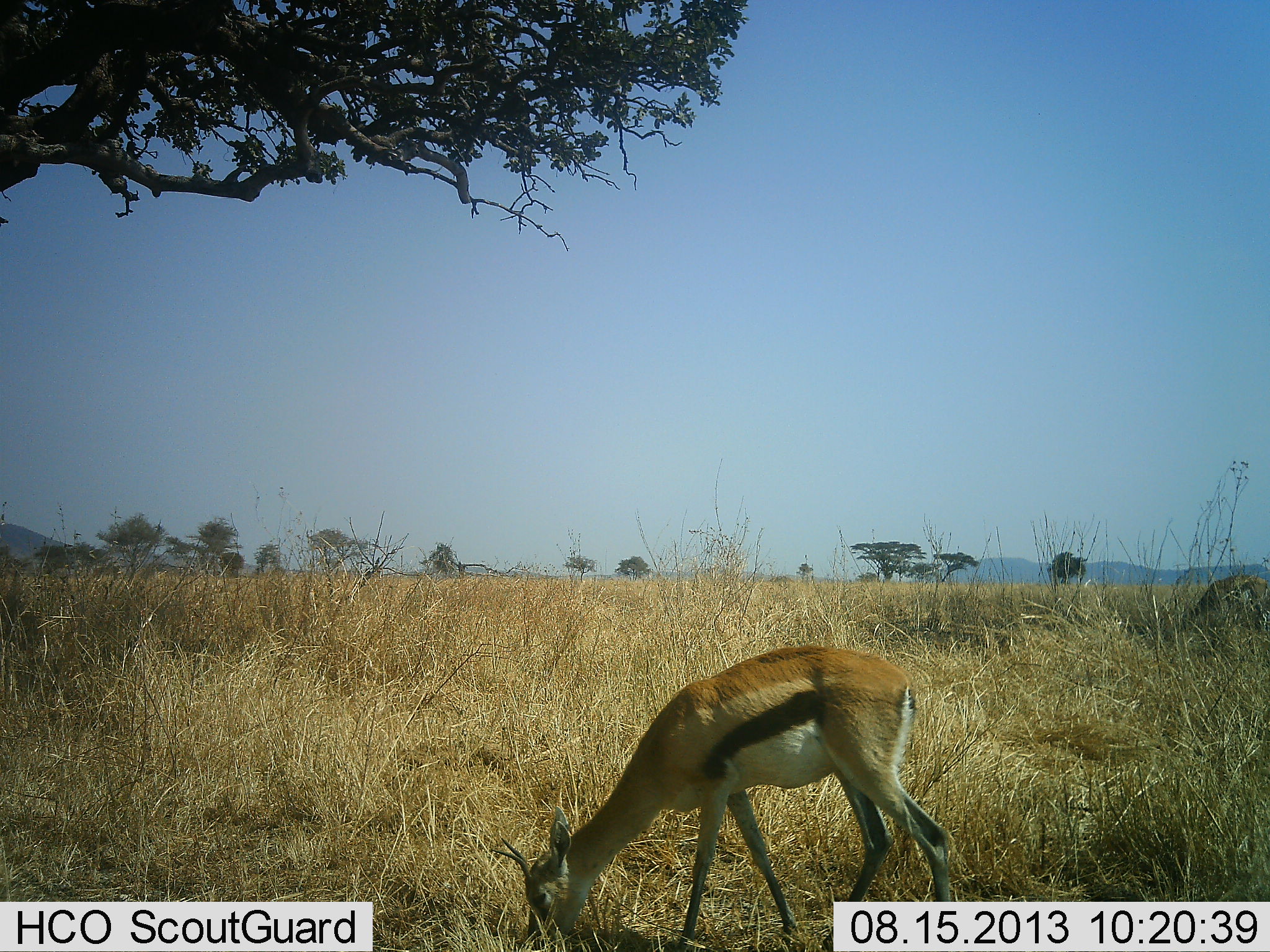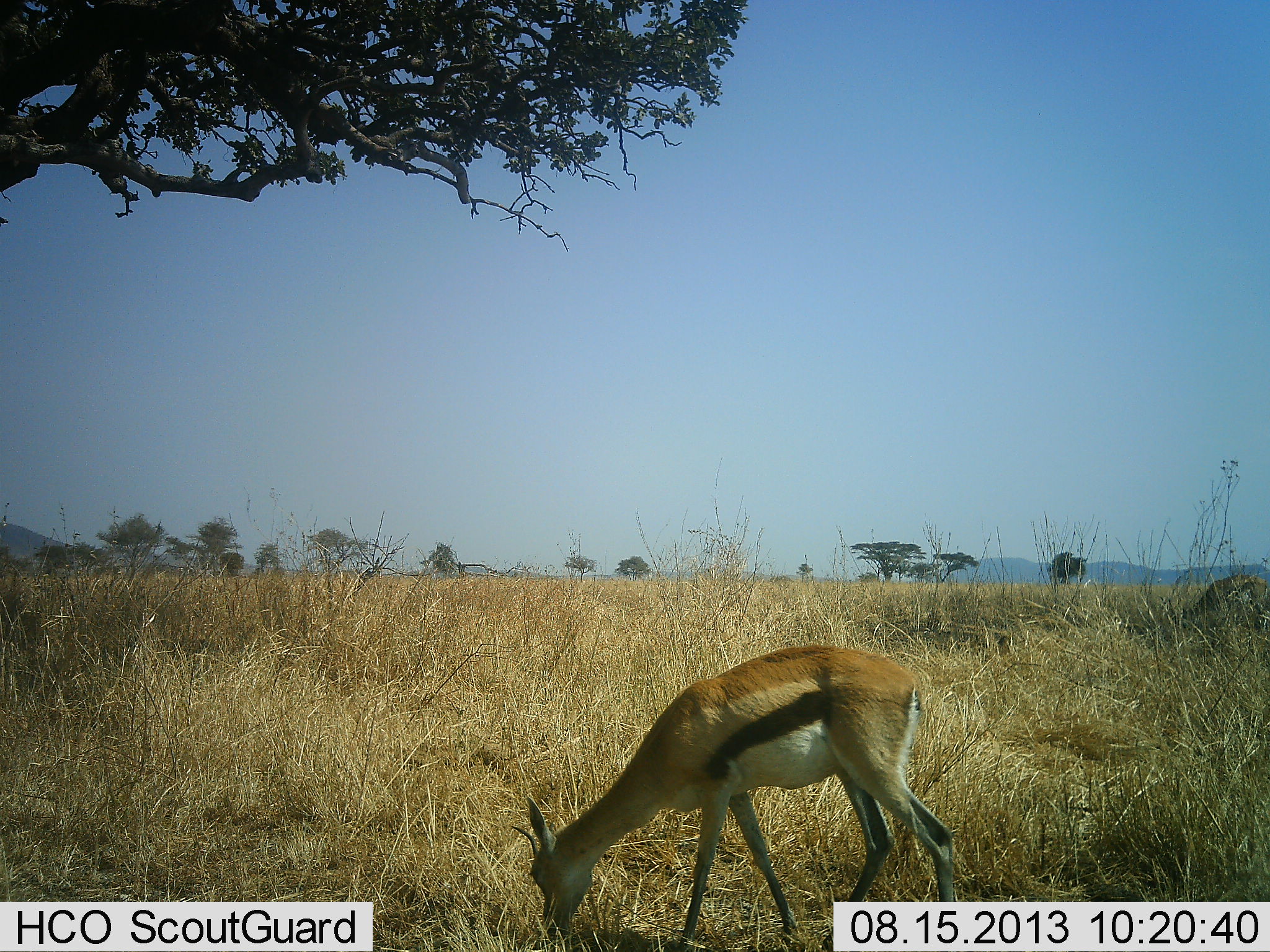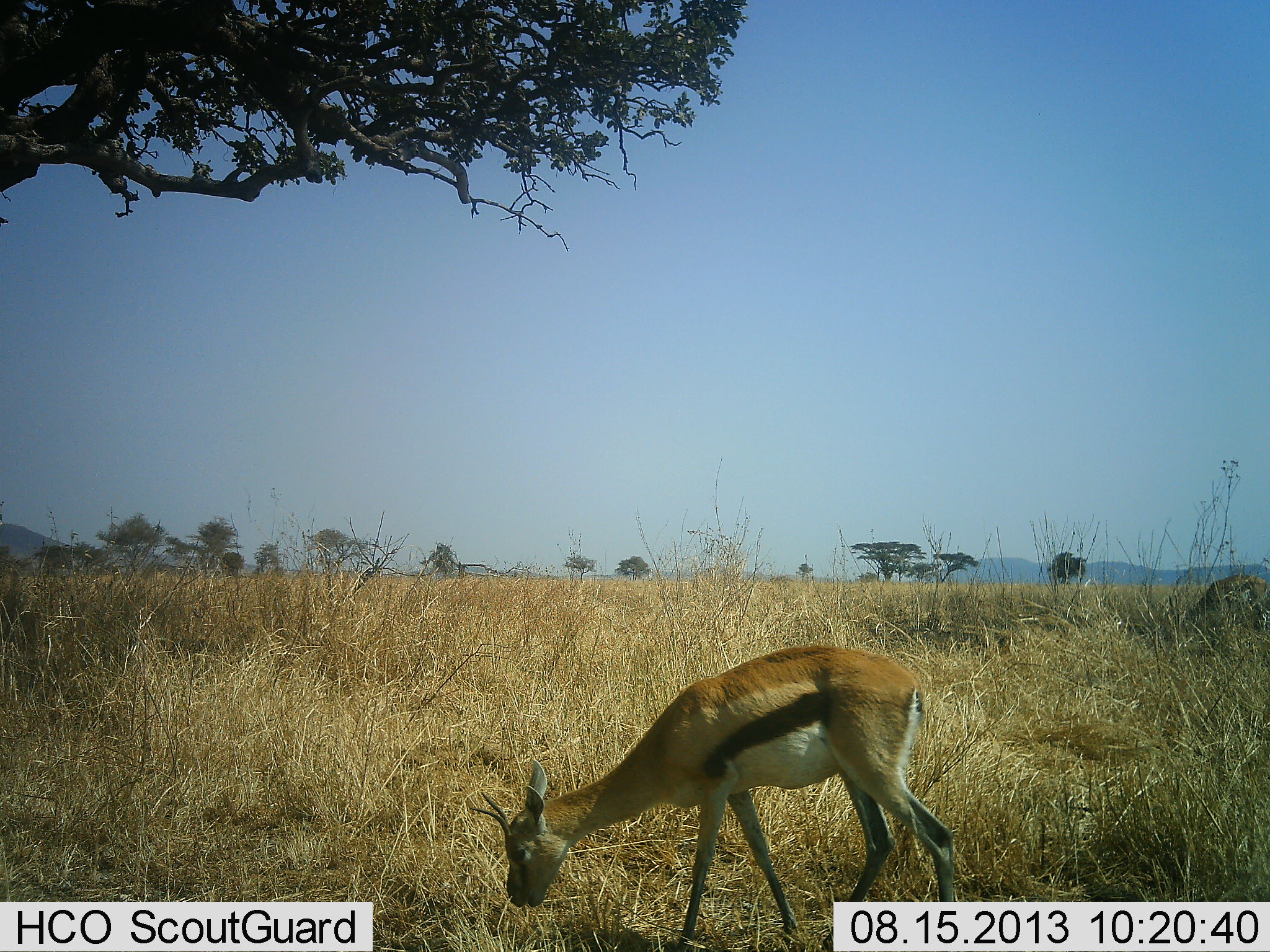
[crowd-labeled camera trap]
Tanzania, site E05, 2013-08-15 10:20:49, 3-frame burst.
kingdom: Animalia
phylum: Chordata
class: Mammalia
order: Artiodactyla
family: Bovidae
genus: Eudorcas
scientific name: Eudorcas thomsonii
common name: thomson's gazelle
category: gazellethomsons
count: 1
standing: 0%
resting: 0%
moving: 6%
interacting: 0%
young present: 0%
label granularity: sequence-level